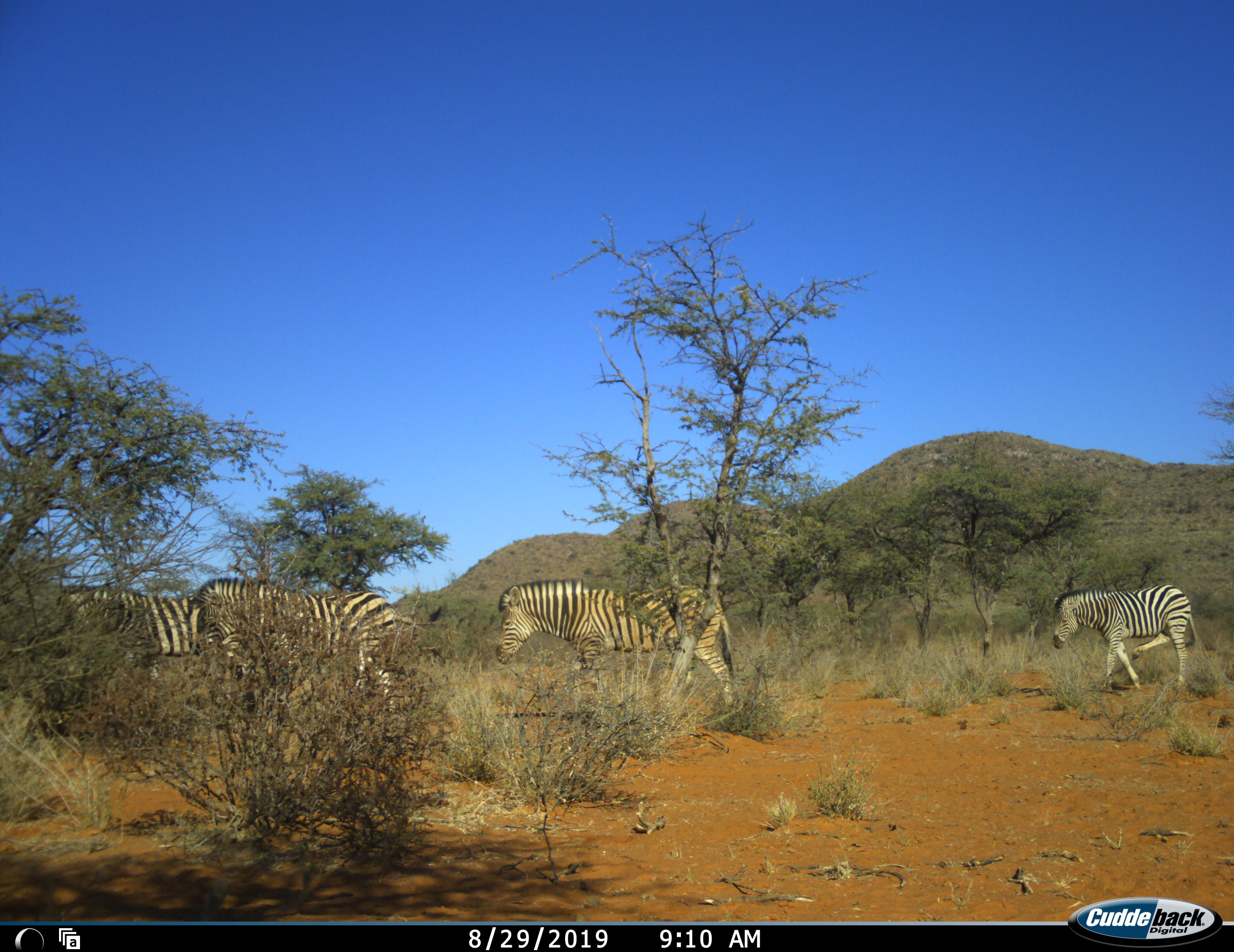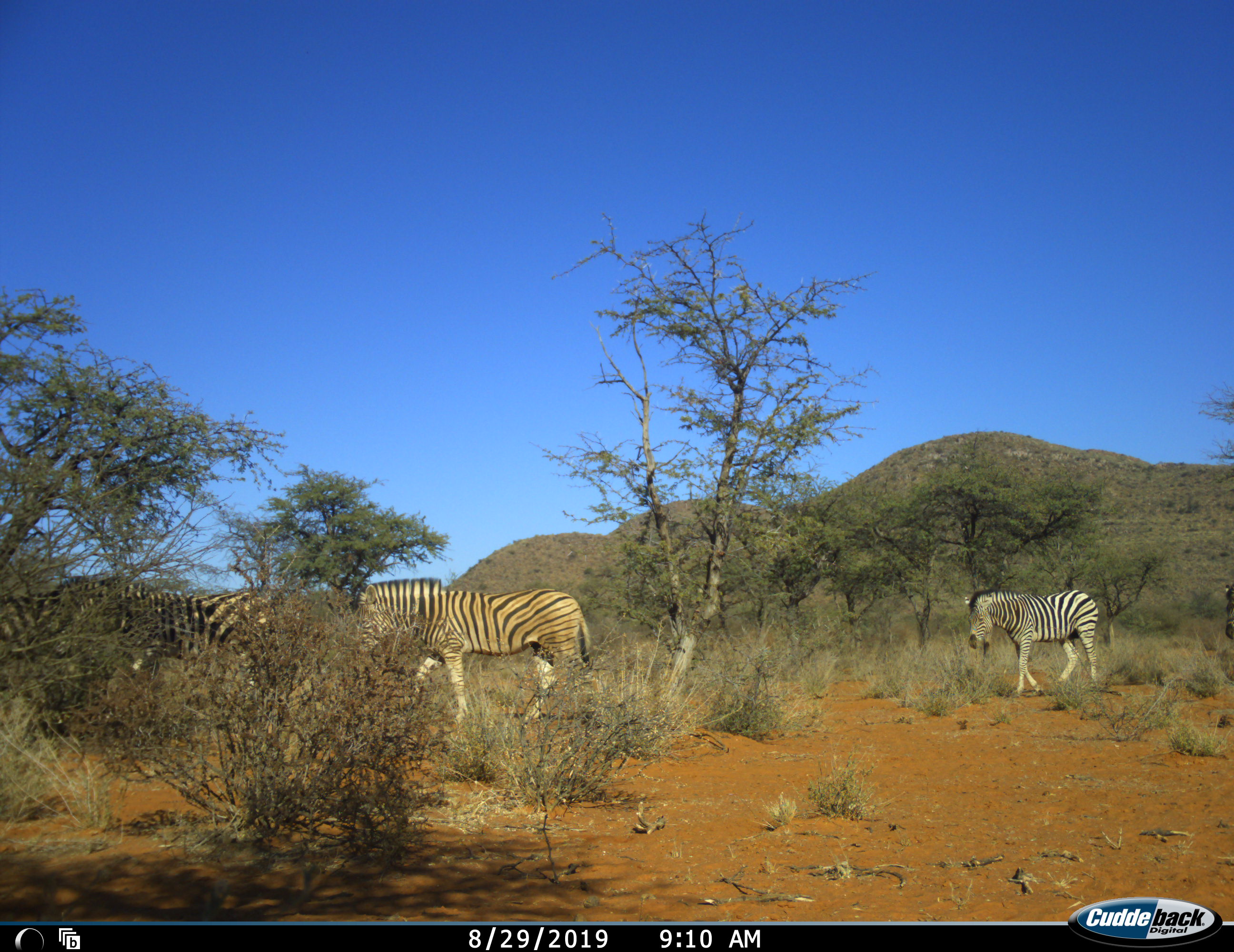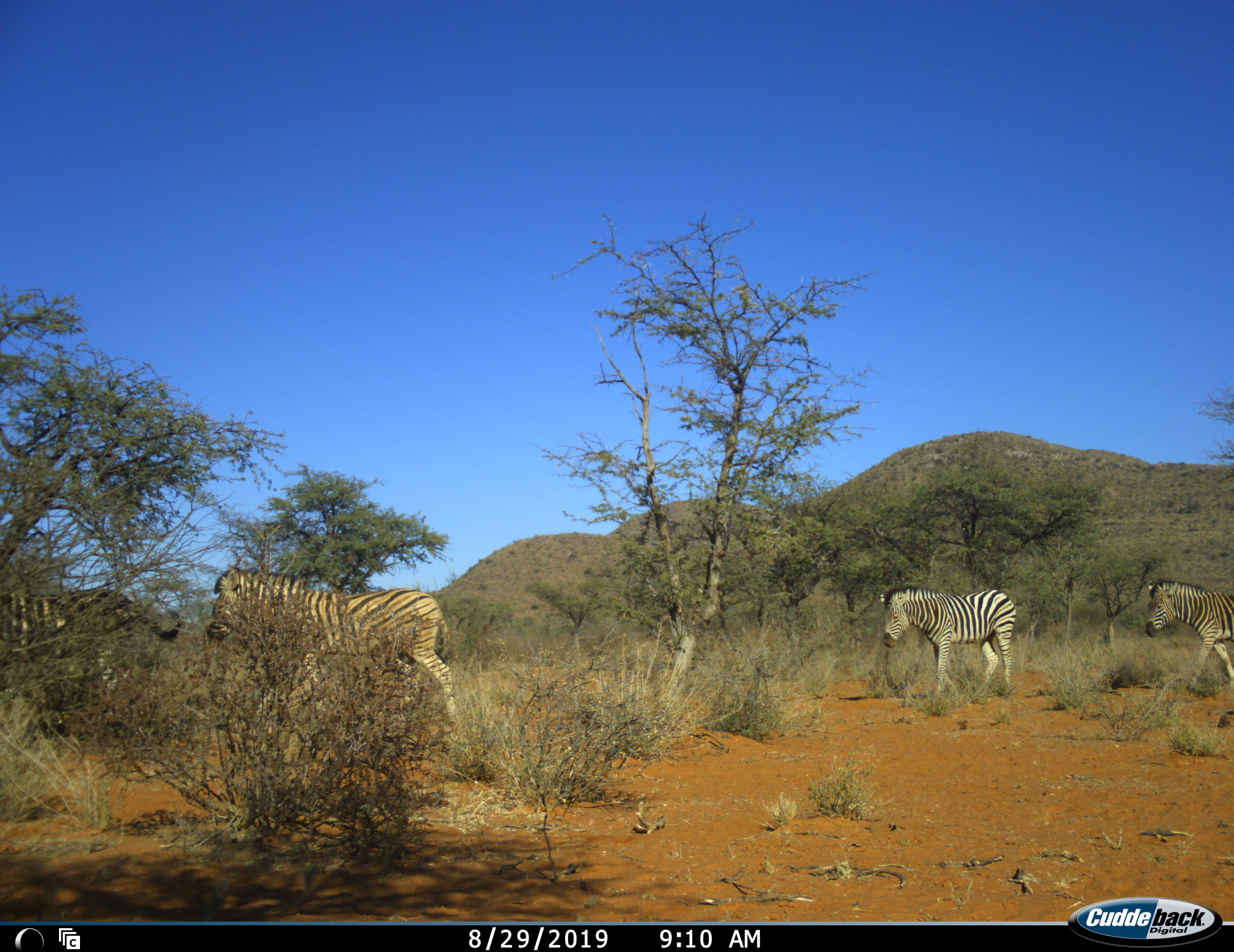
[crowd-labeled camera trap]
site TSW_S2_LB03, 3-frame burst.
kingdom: Animalia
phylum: Chordata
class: Mammalia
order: Perissodactyla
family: Equidae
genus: Equus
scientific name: Equus quagga burchellii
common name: burchell's zebra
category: zebraburchells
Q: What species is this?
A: Zebraburchells (burchell's zebra) (Equus quagga burchellii).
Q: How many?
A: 5.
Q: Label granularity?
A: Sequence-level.